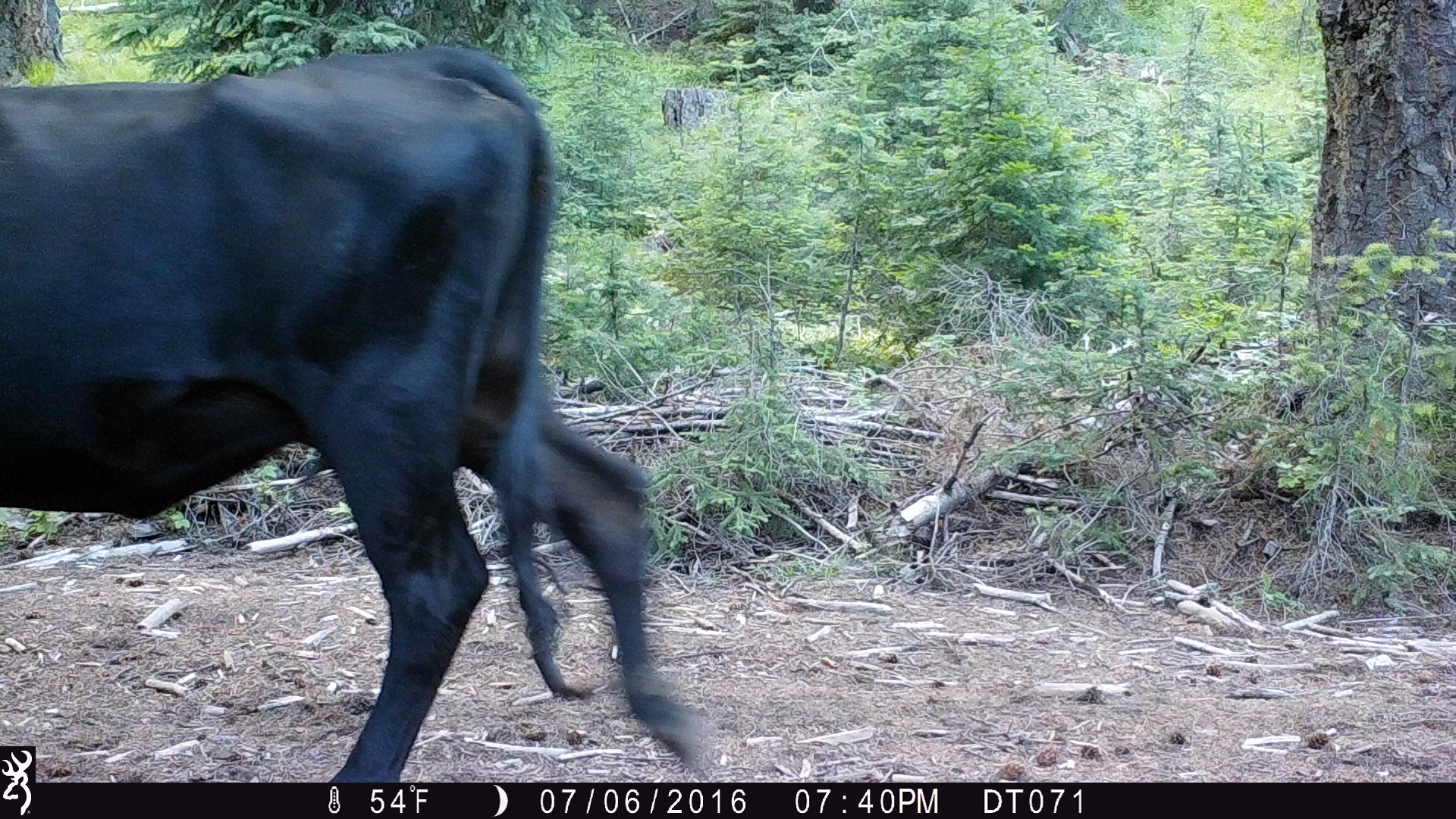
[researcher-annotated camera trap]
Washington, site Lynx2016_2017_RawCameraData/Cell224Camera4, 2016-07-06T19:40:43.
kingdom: Animalia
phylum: Chordata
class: Mammalia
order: Artiodactyla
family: Bovidae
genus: Bos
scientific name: Bos taurus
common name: domestic cattle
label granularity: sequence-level